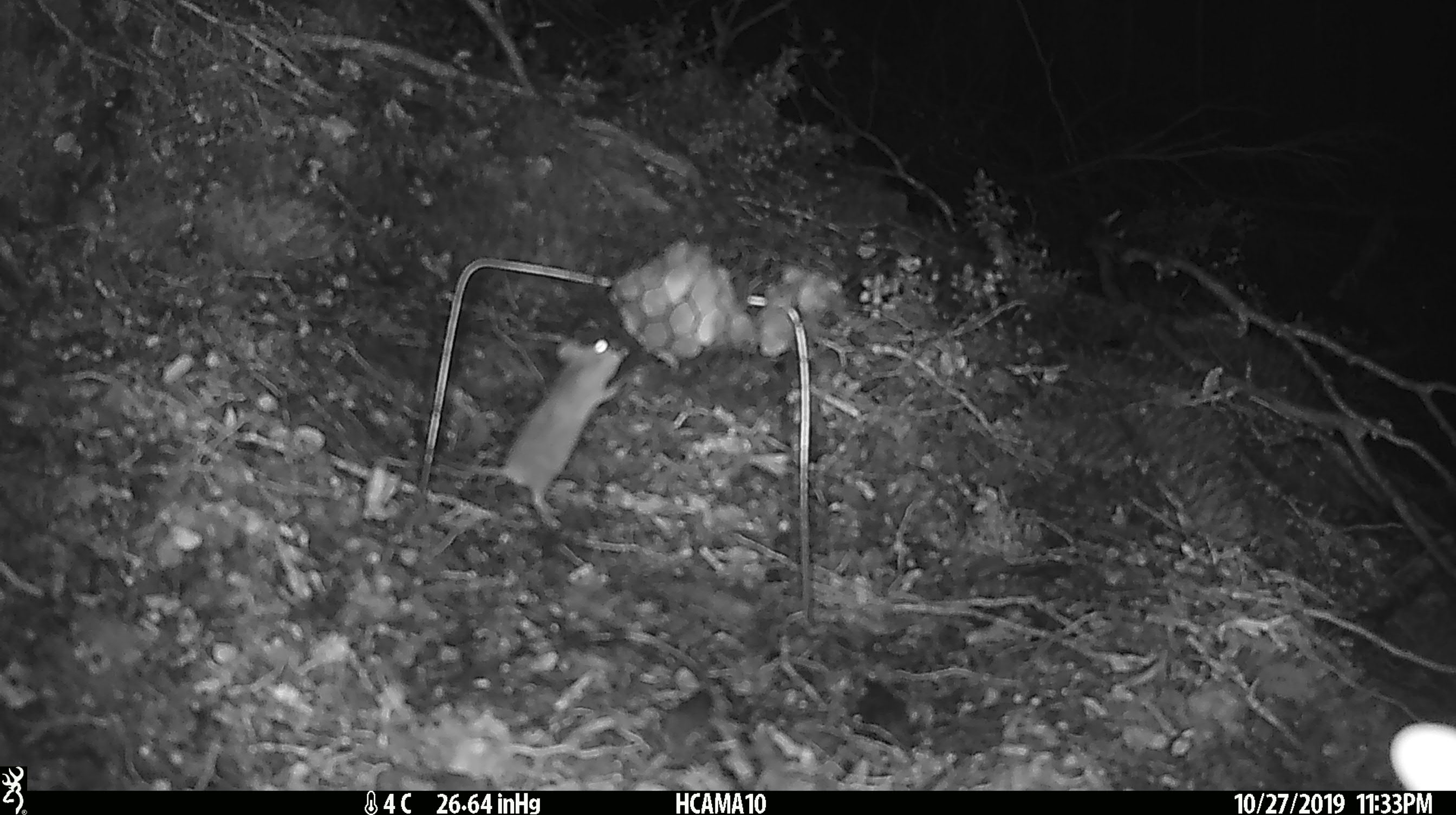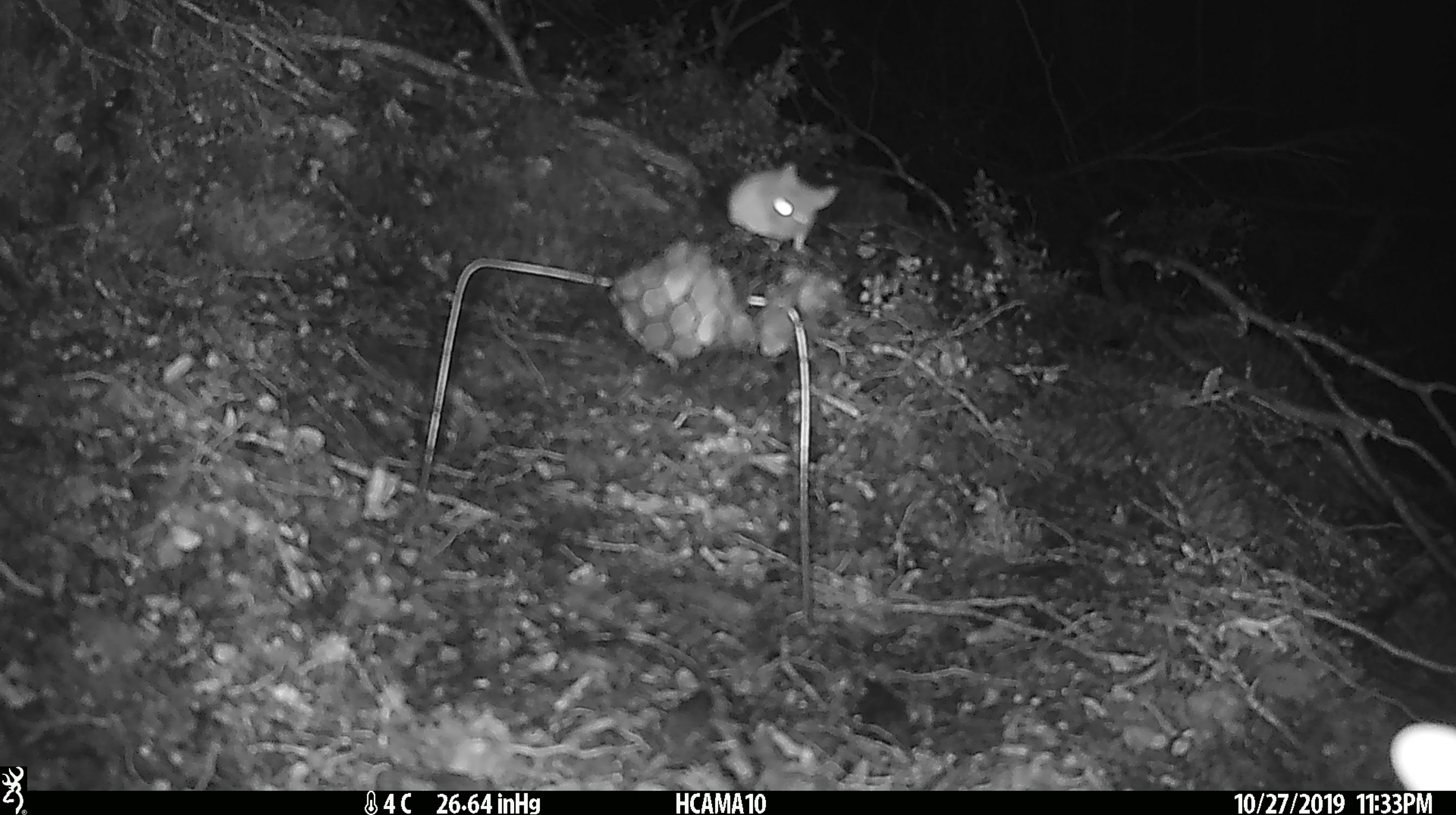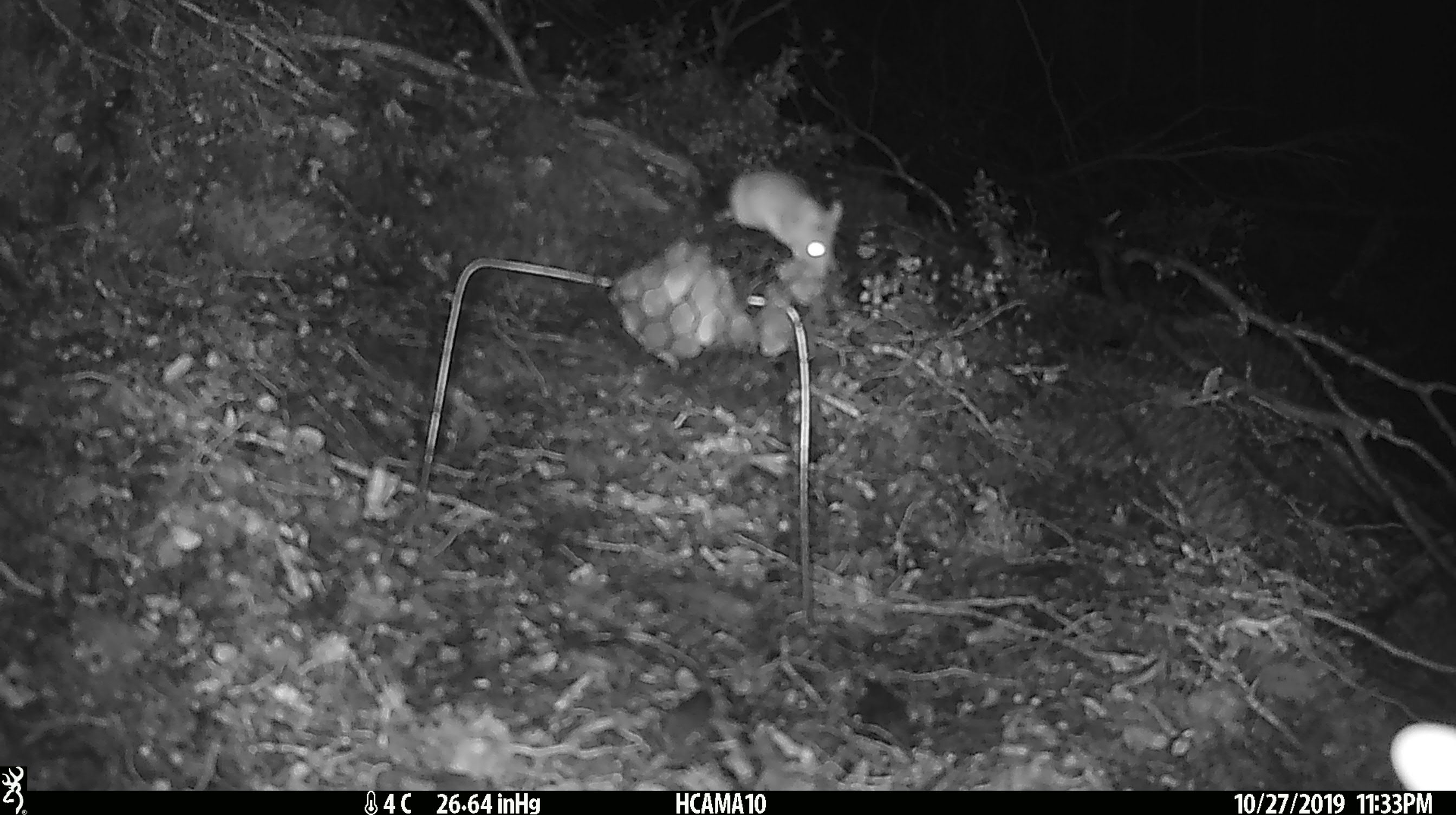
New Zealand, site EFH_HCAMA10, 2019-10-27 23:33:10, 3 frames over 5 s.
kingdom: Animalia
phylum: Chordata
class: Mammalia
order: Rodentia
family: Muridae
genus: Mus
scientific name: Mus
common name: mouse